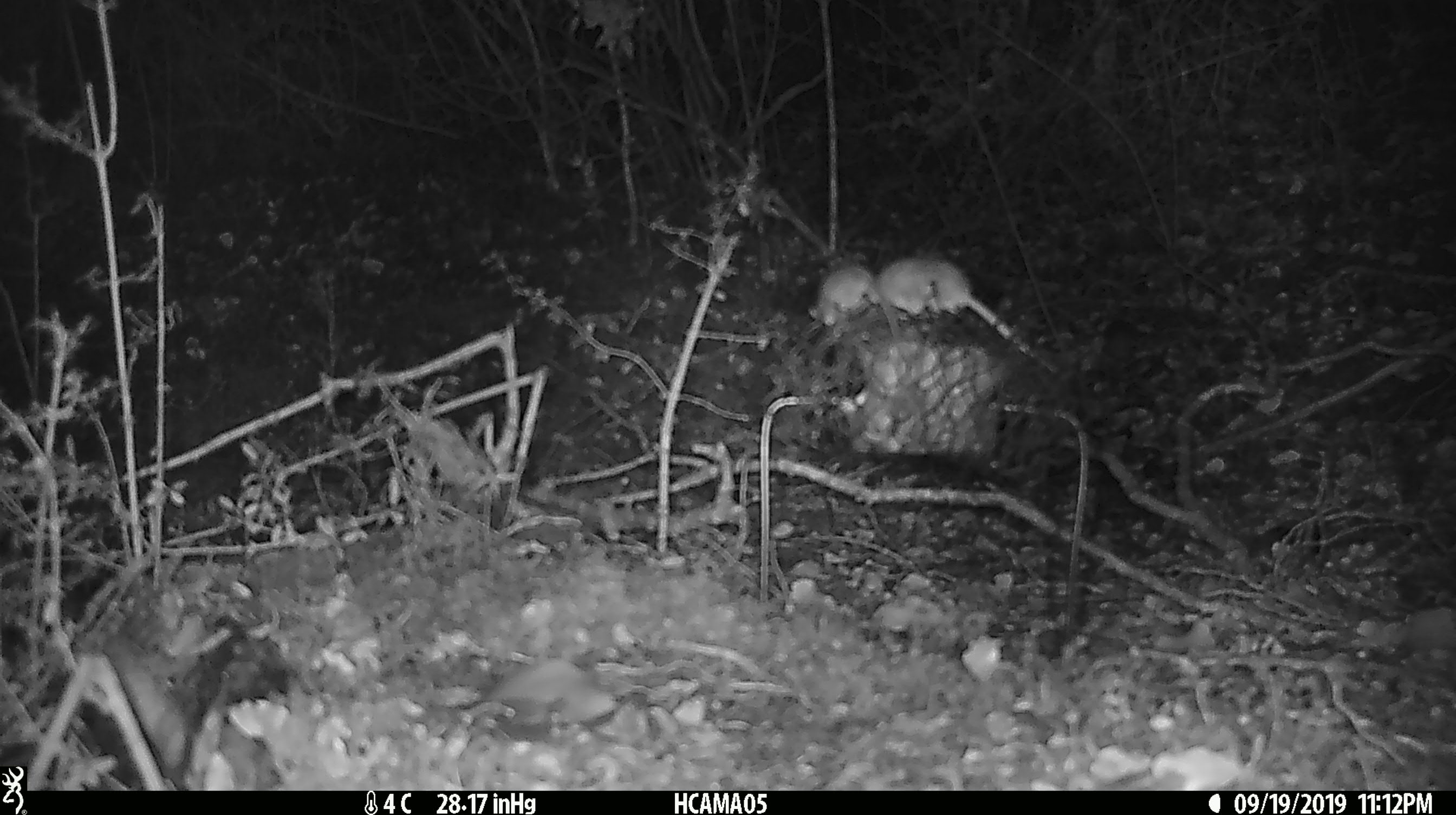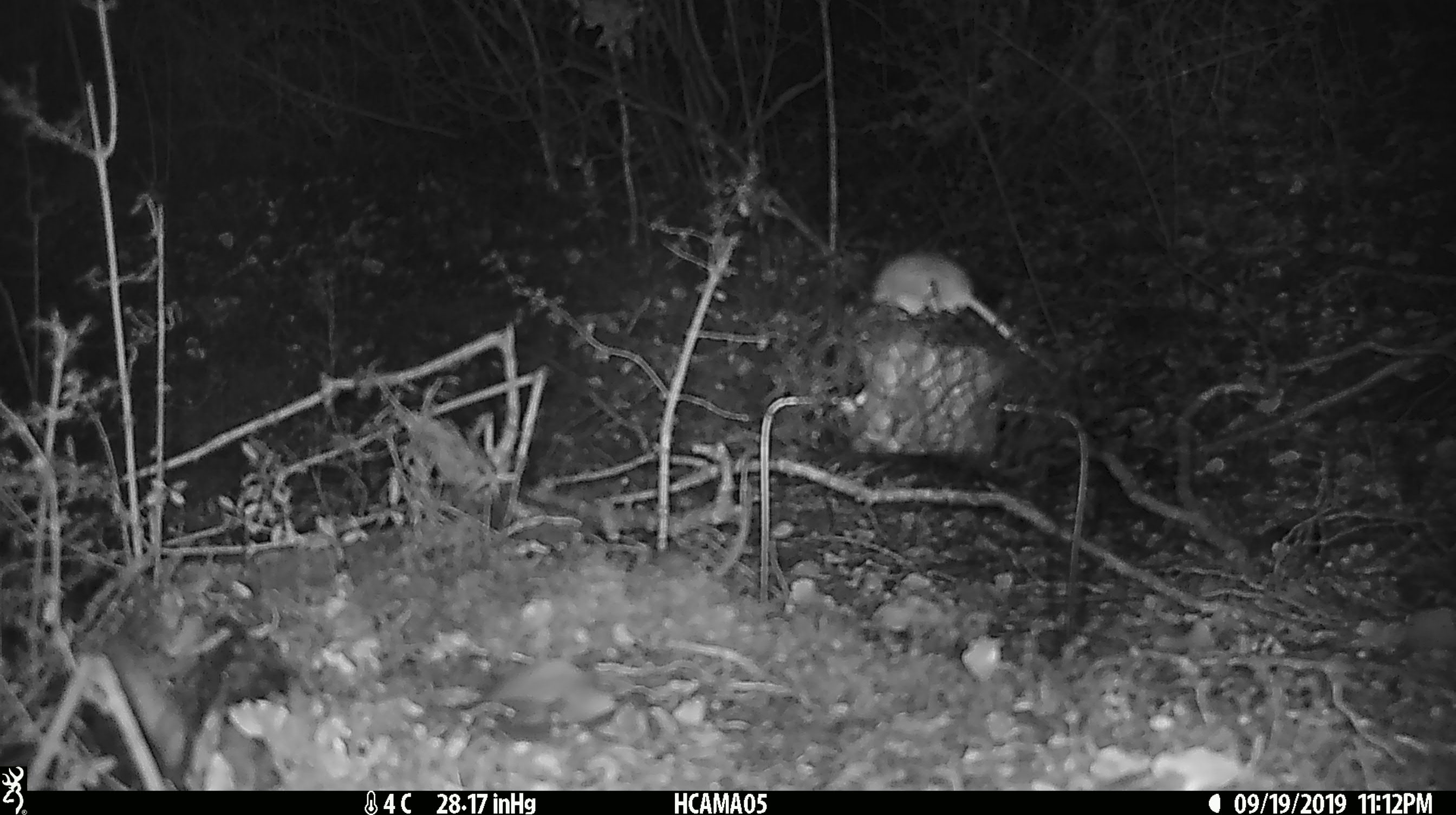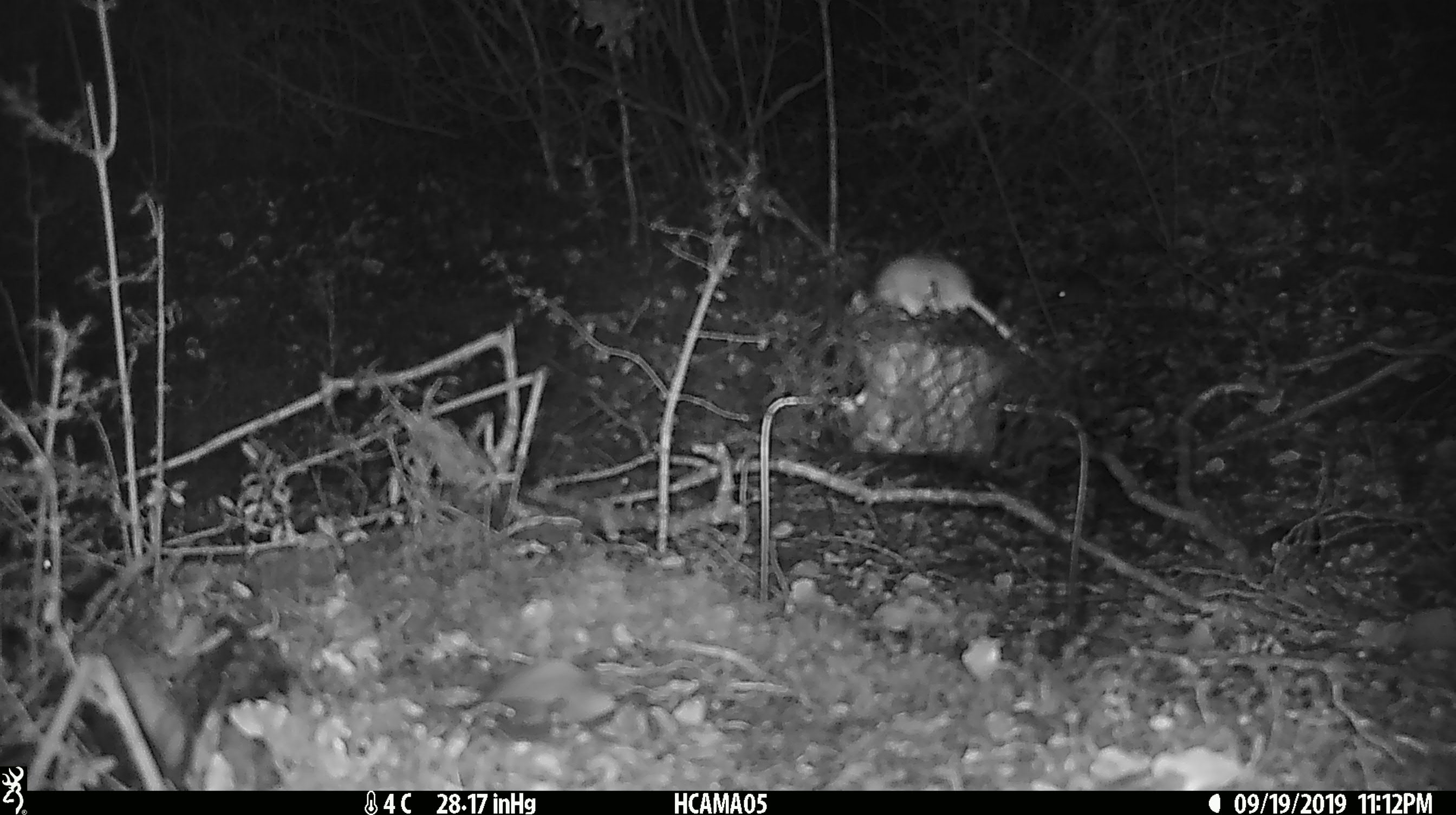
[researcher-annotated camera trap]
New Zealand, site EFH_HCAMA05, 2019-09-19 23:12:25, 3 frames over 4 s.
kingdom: Animalia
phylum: Chordata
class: Mammalia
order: Rodentia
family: Muridae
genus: Mus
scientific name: Mus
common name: mouse